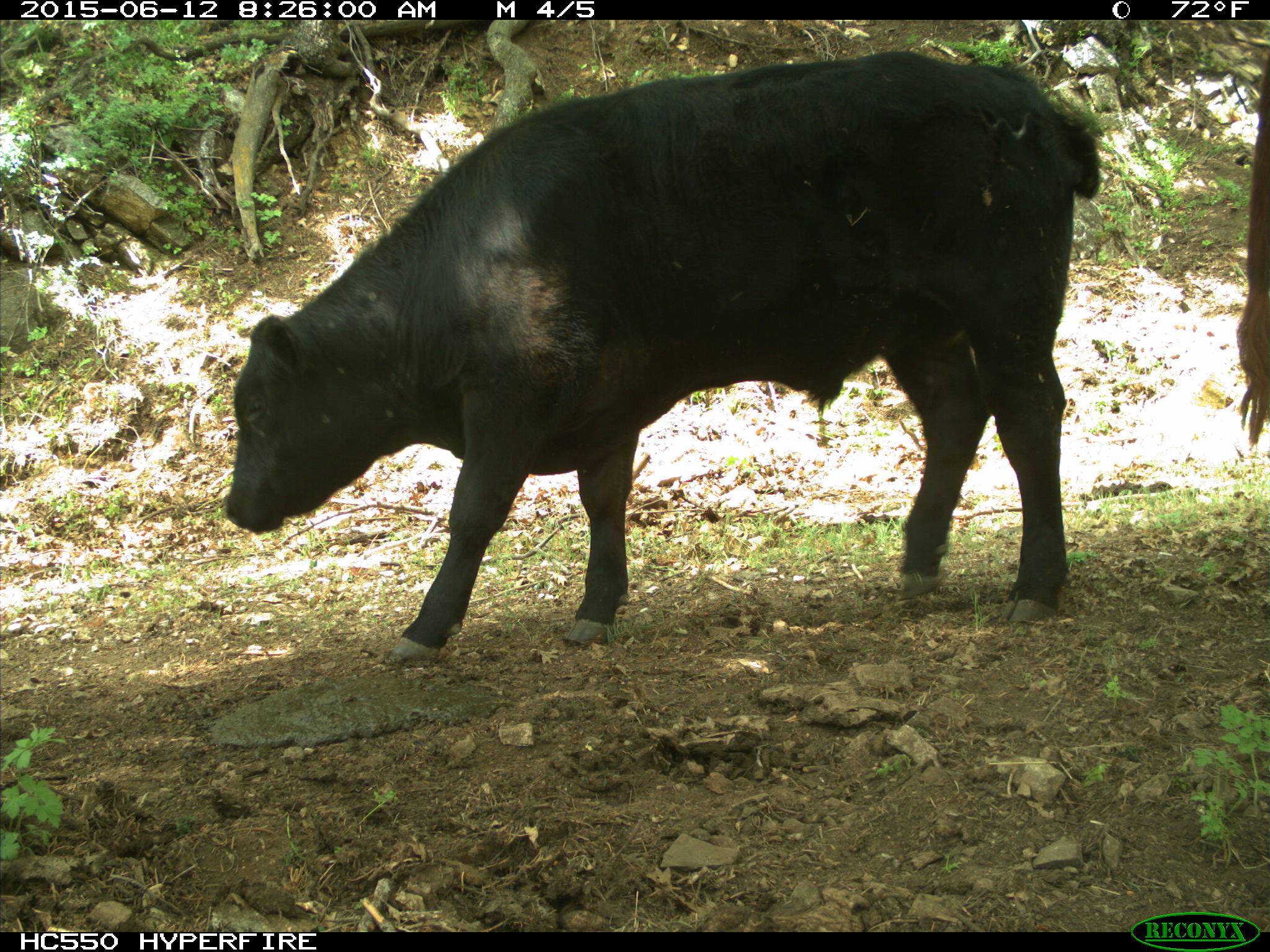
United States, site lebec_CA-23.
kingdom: Animalia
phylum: Chordata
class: Mammalia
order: Artiodactyla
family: Bovidae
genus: Bos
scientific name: Bos taurus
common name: domestic cow